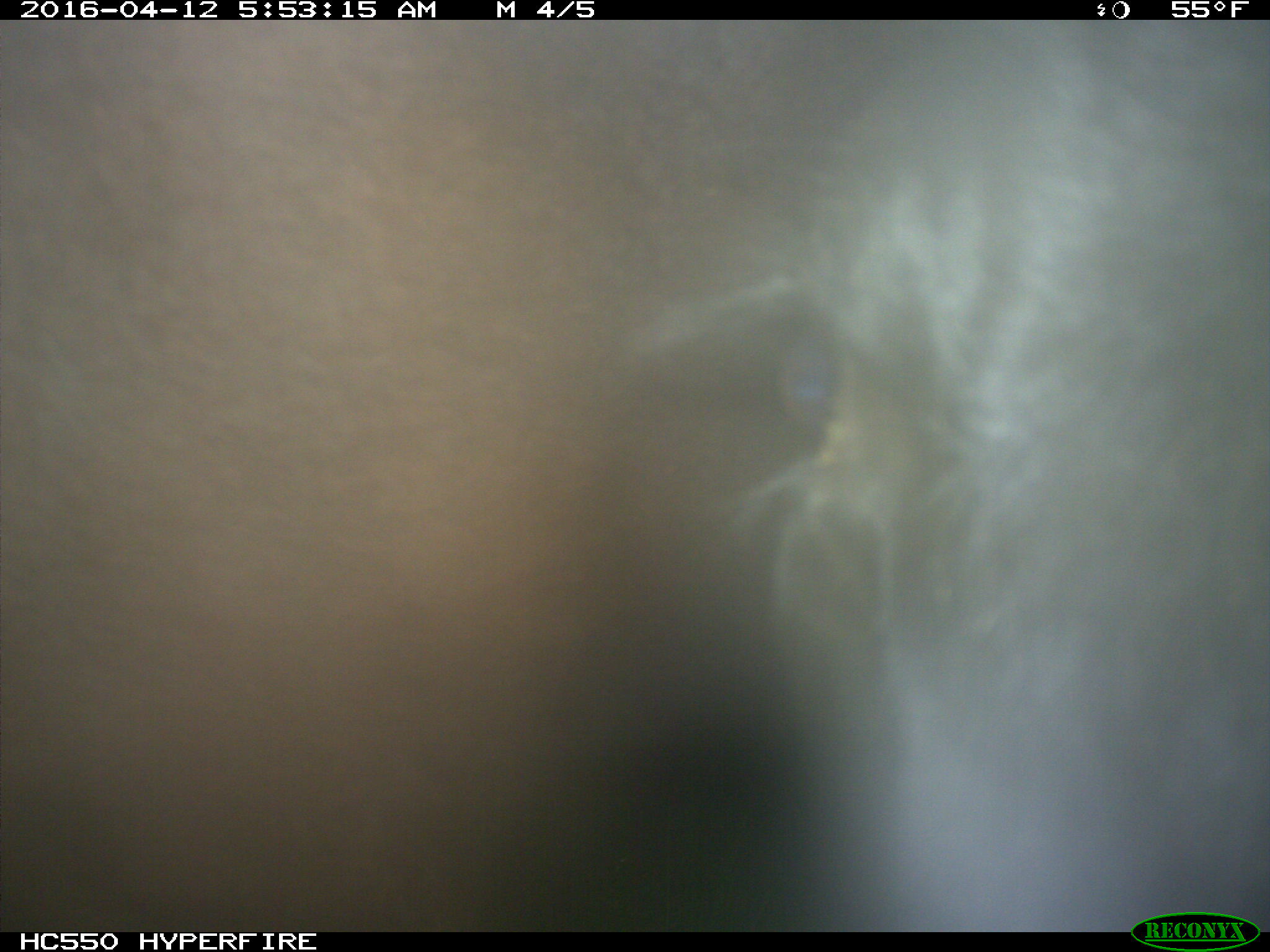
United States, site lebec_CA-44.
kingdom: Animalia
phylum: Chordata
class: Mammalia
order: Artiodactyla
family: Bovidae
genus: Bos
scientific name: Bos taurus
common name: domestic cow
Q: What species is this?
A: Bos taurus (domestic cow).